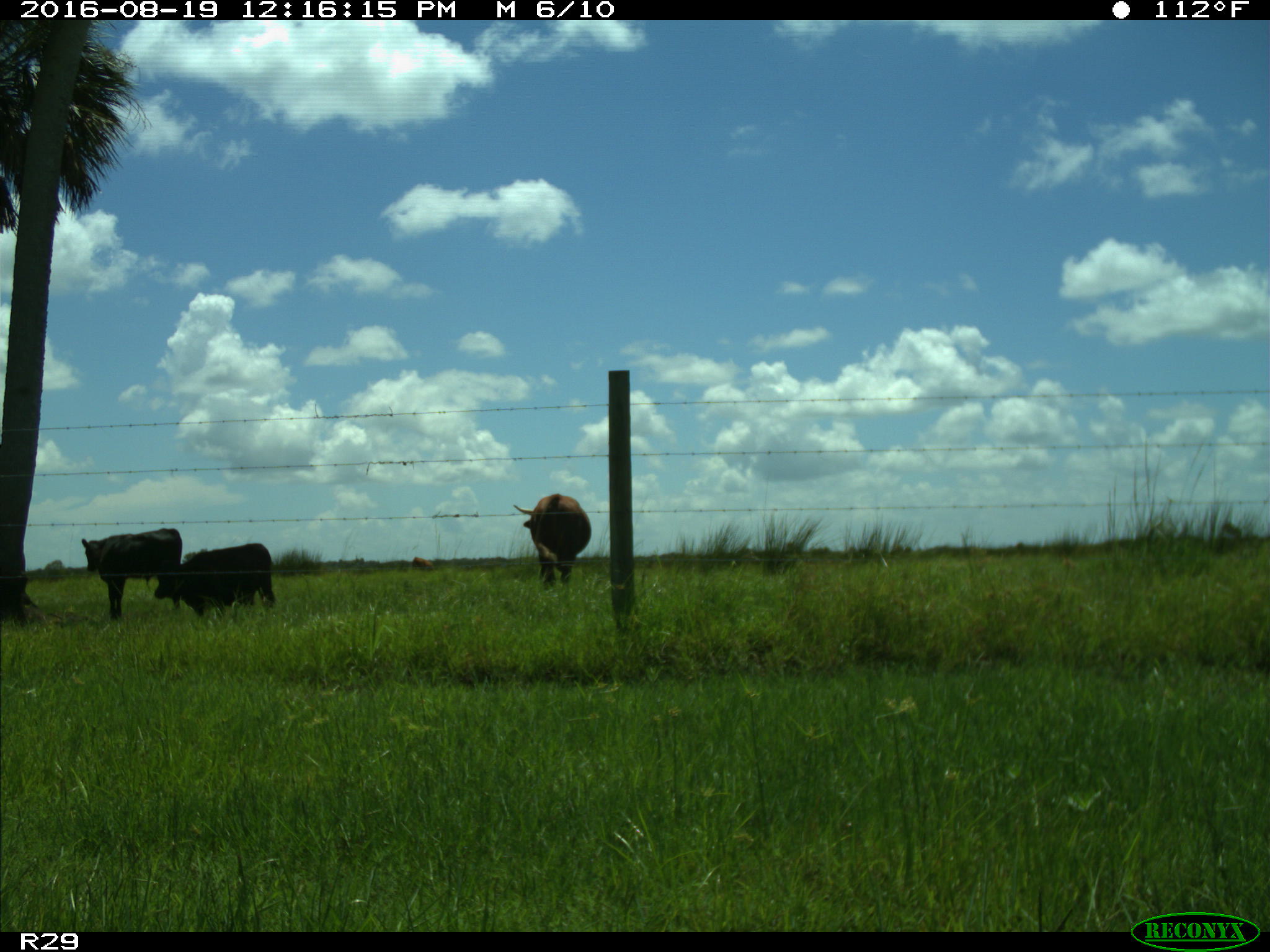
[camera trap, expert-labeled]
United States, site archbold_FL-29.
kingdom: Animalia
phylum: Chordata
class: Mammalia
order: Artiodactyla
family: Bovidae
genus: Bos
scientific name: Bos taurus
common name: domestic cow